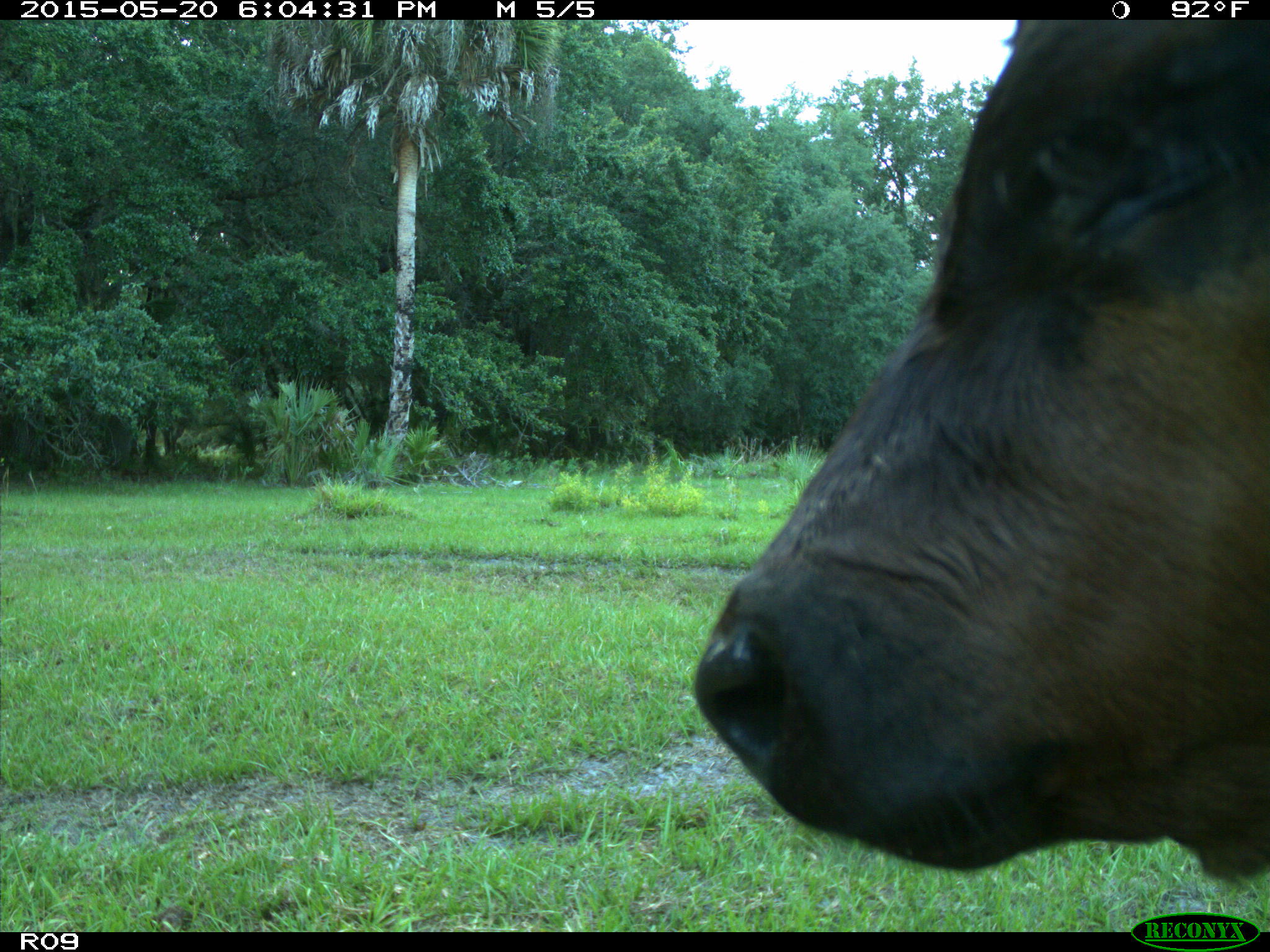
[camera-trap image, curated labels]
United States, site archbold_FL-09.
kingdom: Animalia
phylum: Chordata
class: Mammalia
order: Artiodactyla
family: Bovidae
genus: Bos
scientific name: Bos taurus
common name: domestic cow